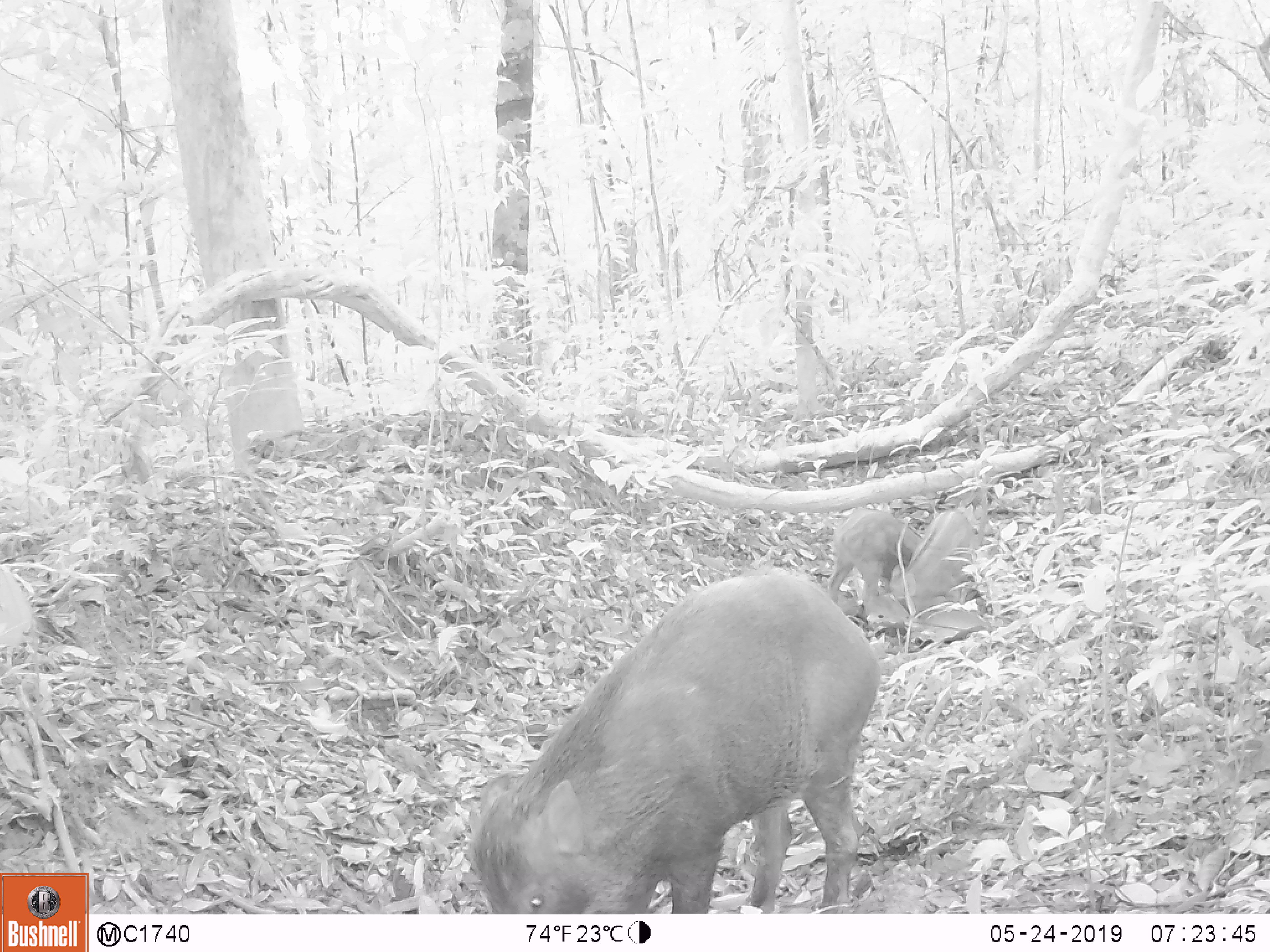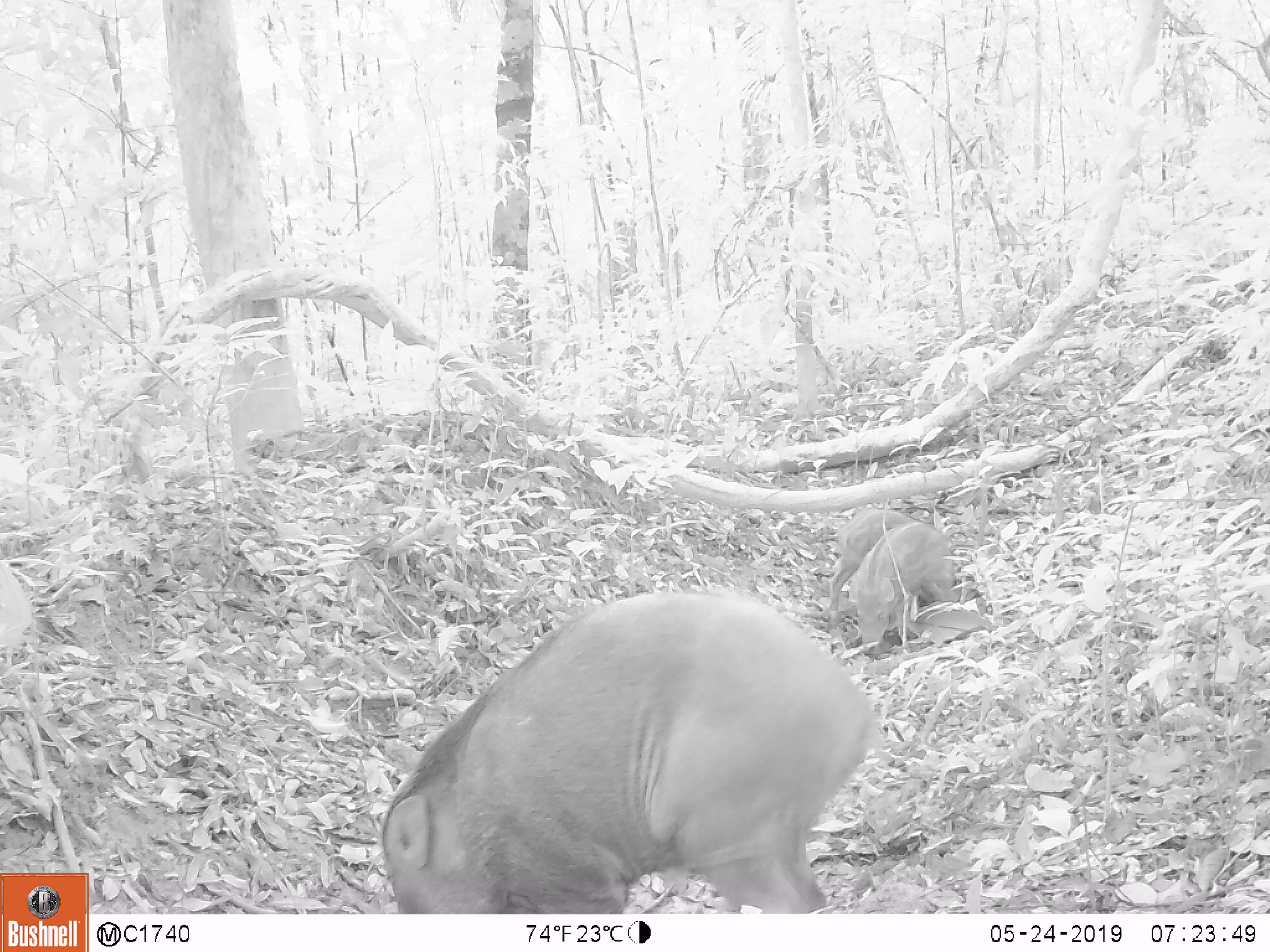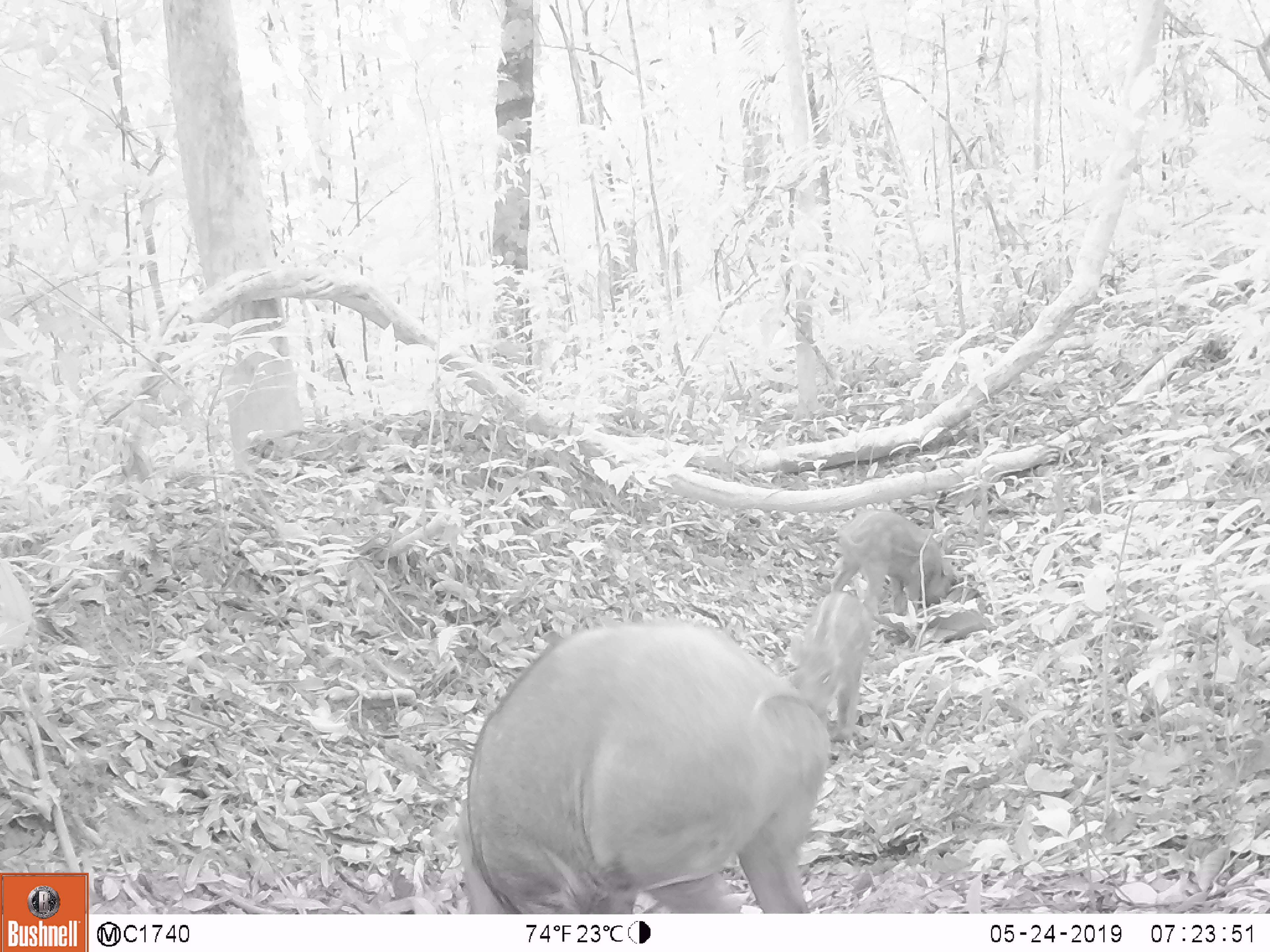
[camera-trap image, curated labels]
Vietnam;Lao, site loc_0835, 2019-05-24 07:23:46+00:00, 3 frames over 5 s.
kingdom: Animalia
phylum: Chordata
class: Mammalia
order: Artiodactyla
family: Suidae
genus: Sus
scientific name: Sus scrofa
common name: eurasian wild pig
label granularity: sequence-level